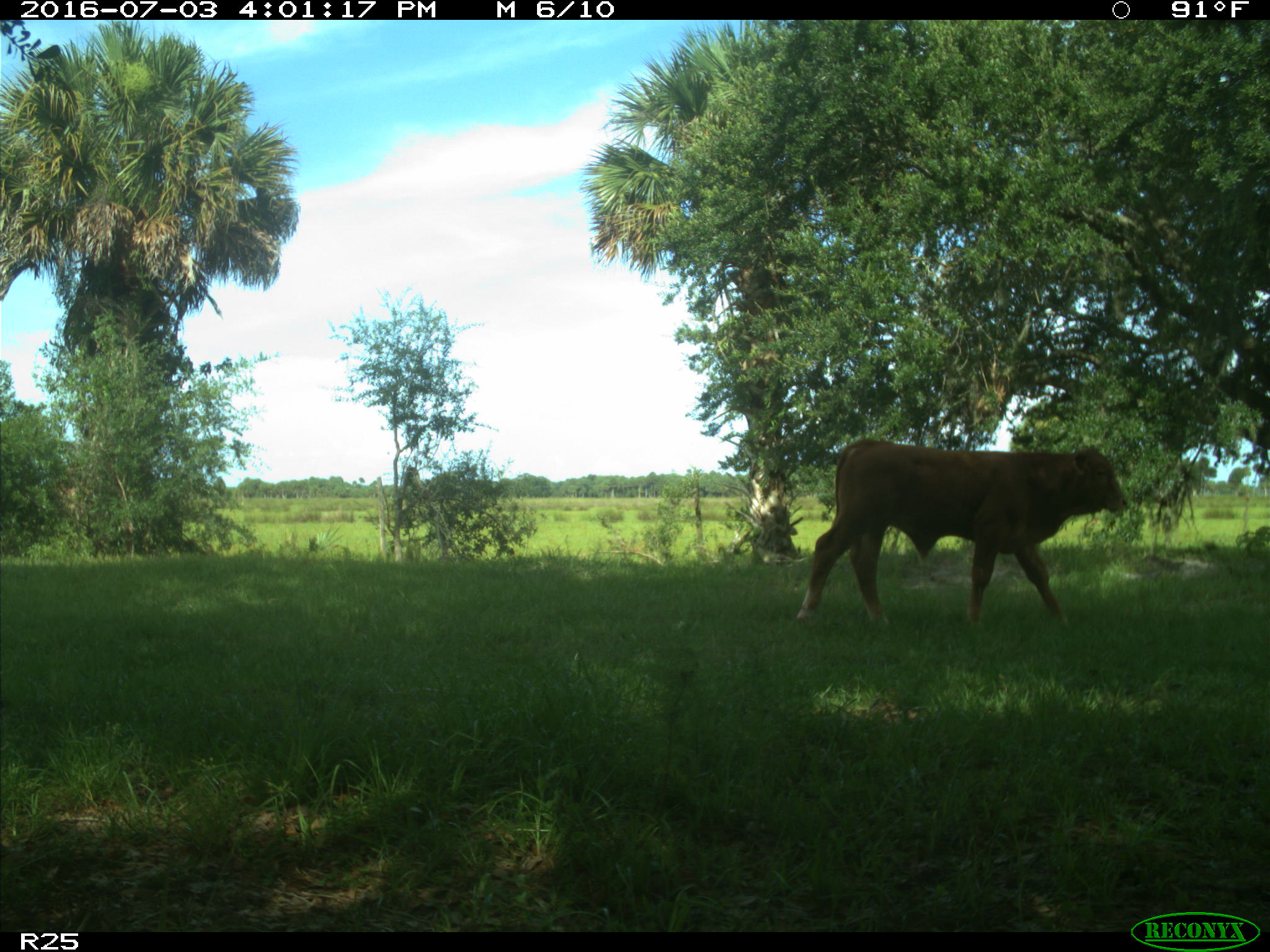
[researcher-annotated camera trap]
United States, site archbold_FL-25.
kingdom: Animalia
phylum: Chordata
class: Mammalia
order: Artiodactyla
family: Bovidae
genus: Bos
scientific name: Bos taurus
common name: domestic cow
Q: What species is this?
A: Bos taurus (domestic cow).